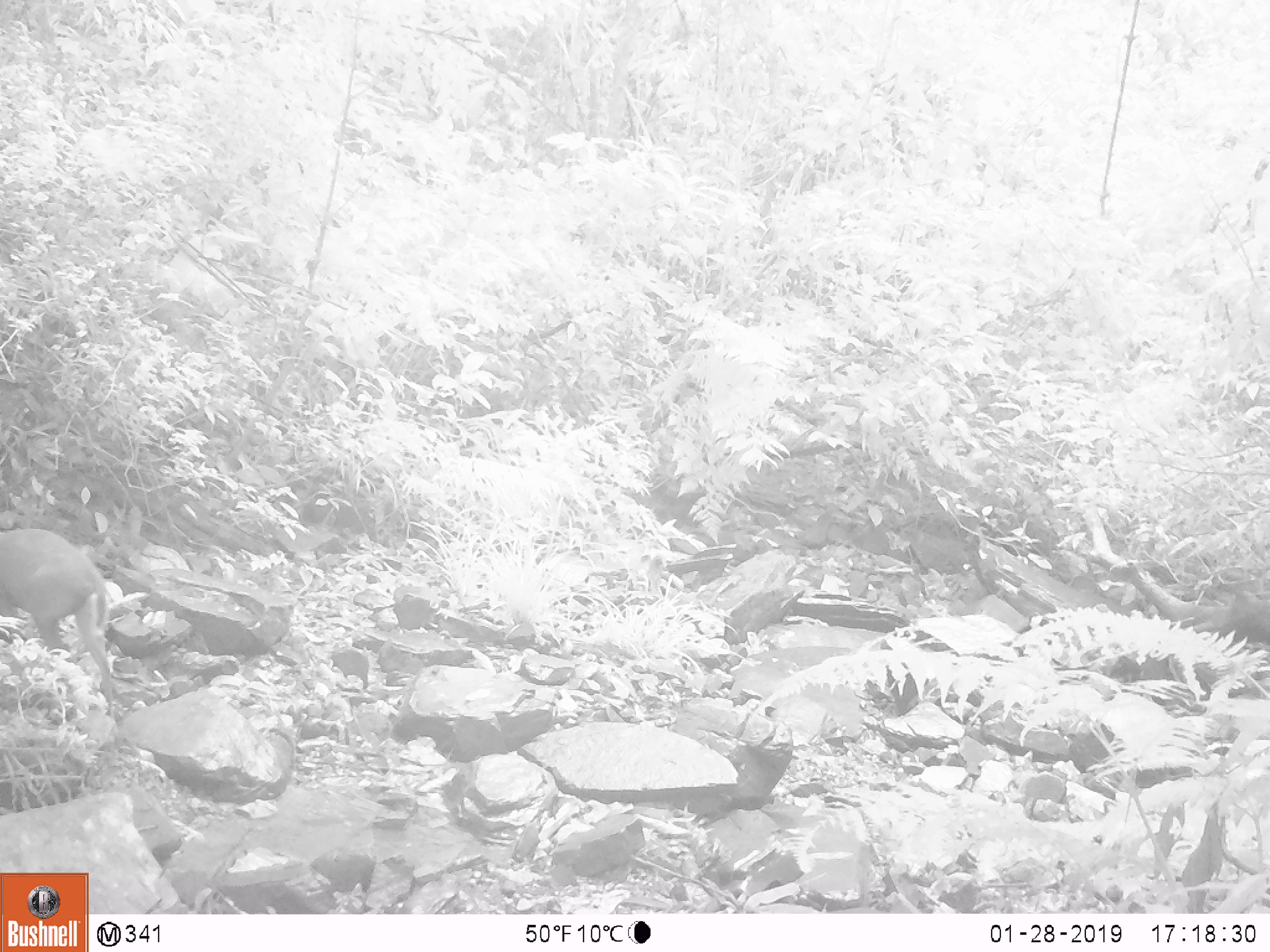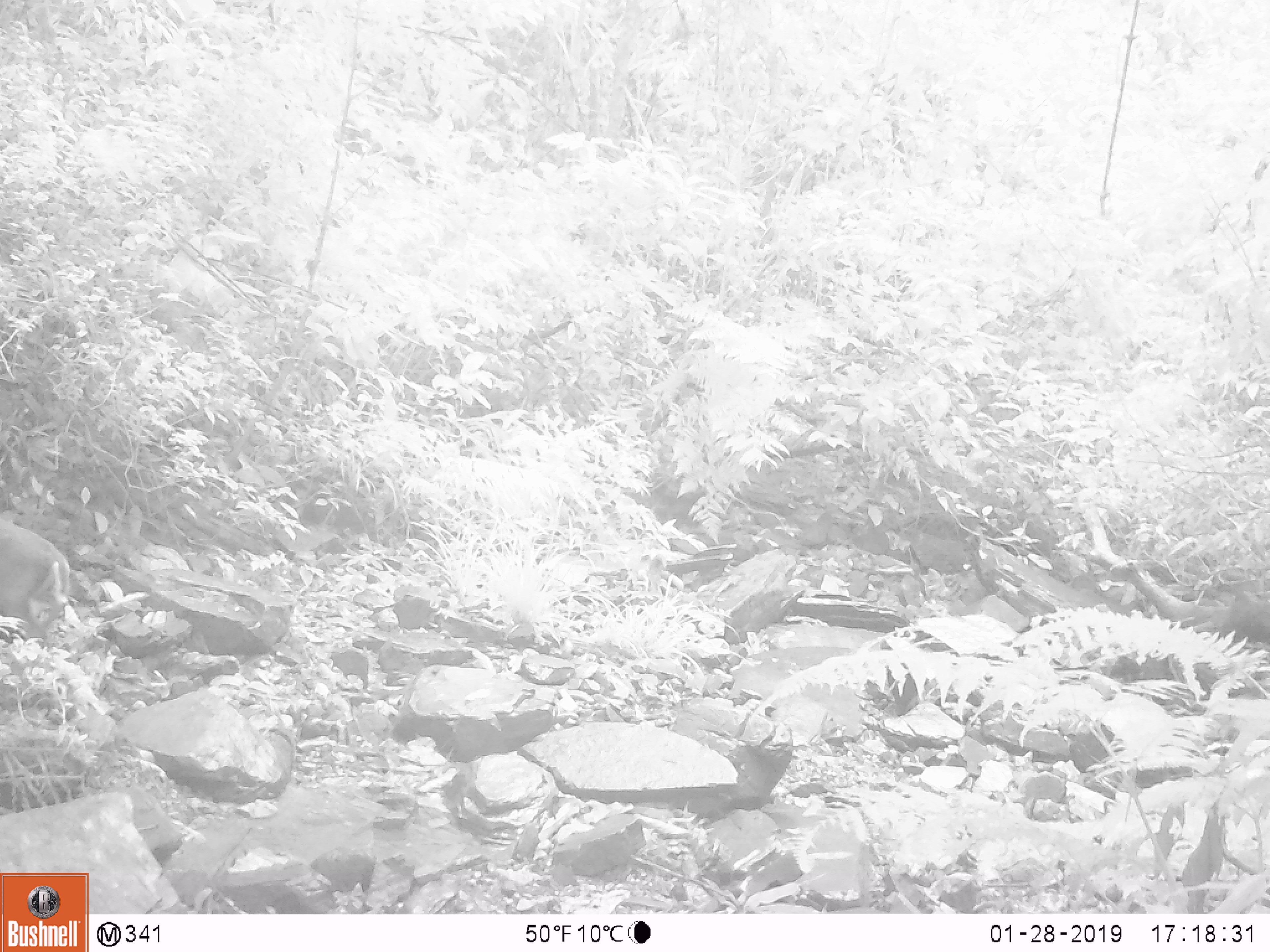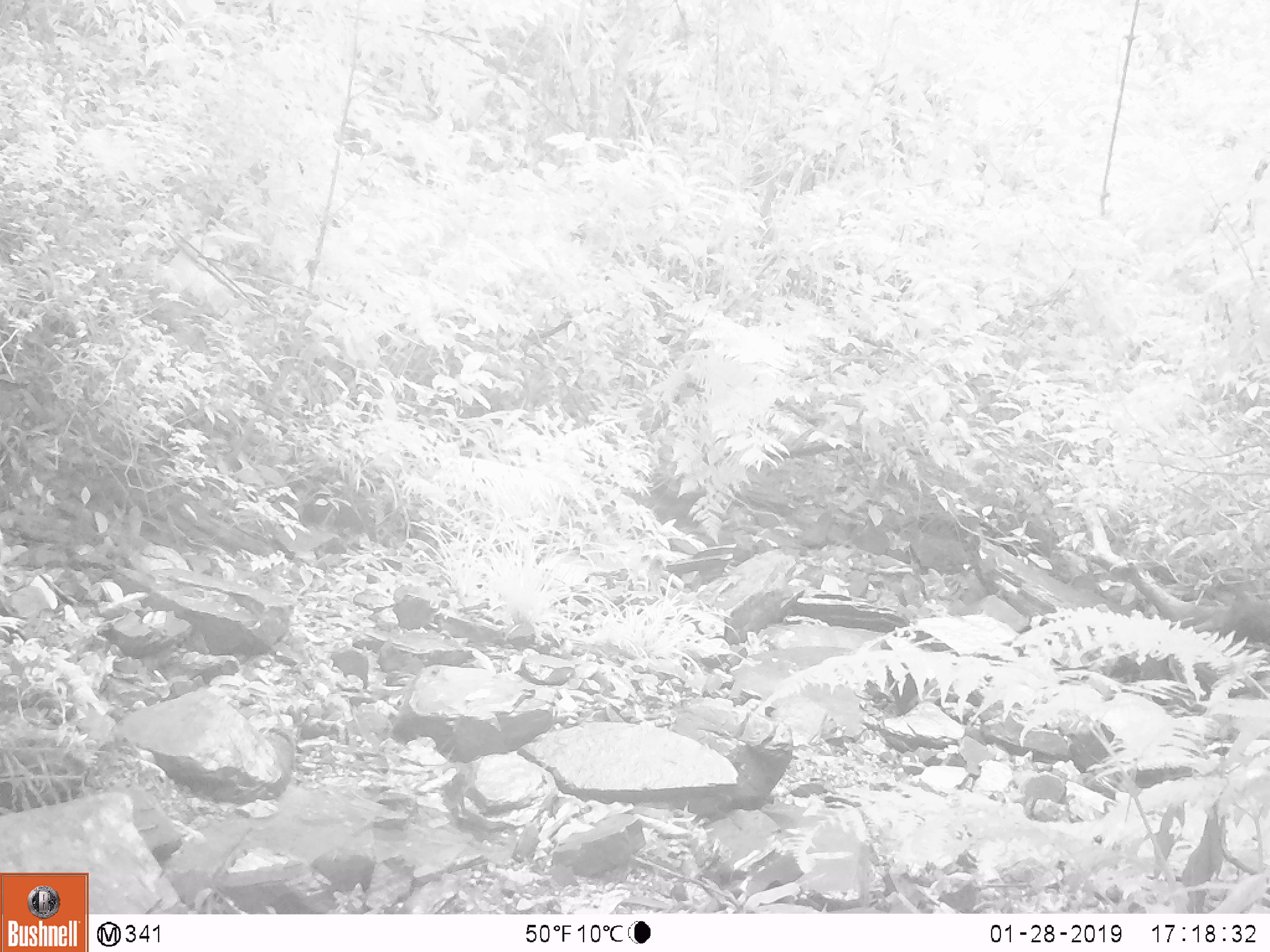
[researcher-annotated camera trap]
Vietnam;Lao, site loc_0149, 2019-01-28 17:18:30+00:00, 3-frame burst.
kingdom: Animalia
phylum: Chordata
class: Mammalia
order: Artiodactyla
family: Cervidae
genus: Muntiacus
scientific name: Muntiacus rooseveltorum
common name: roosevelt's muntjac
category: roosevelts muntjac group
Roosevelts muntjac group (roosevelt's muntjac) (Muntiacus rooseveltorum). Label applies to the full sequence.